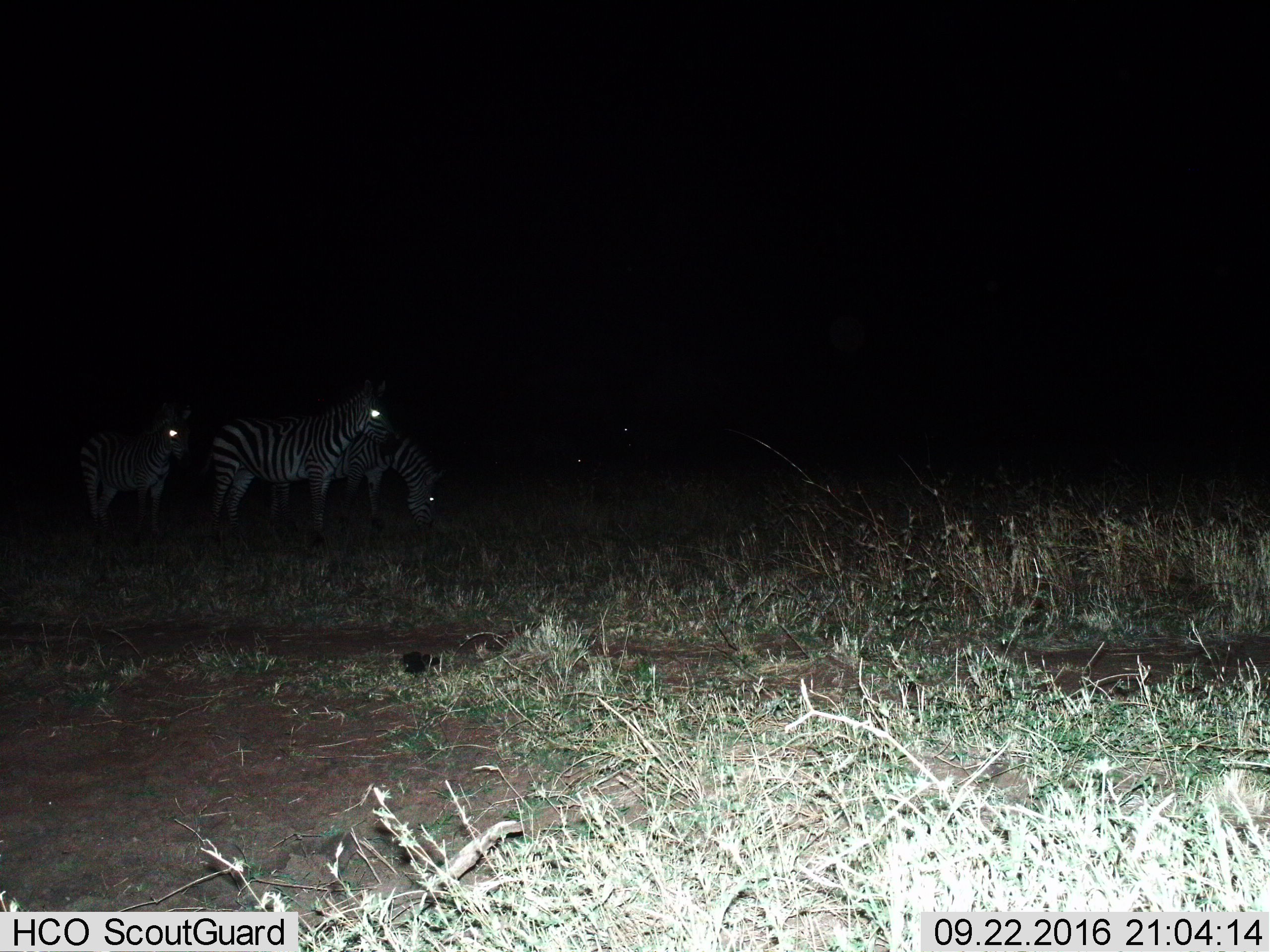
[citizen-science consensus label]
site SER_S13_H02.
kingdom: Animalia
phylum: Chordata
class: Mammalia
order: Perissodactyla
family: Equidae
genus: Equus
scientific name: Equus quagga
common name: plains zebra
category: zebraplains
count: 3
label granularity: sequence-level